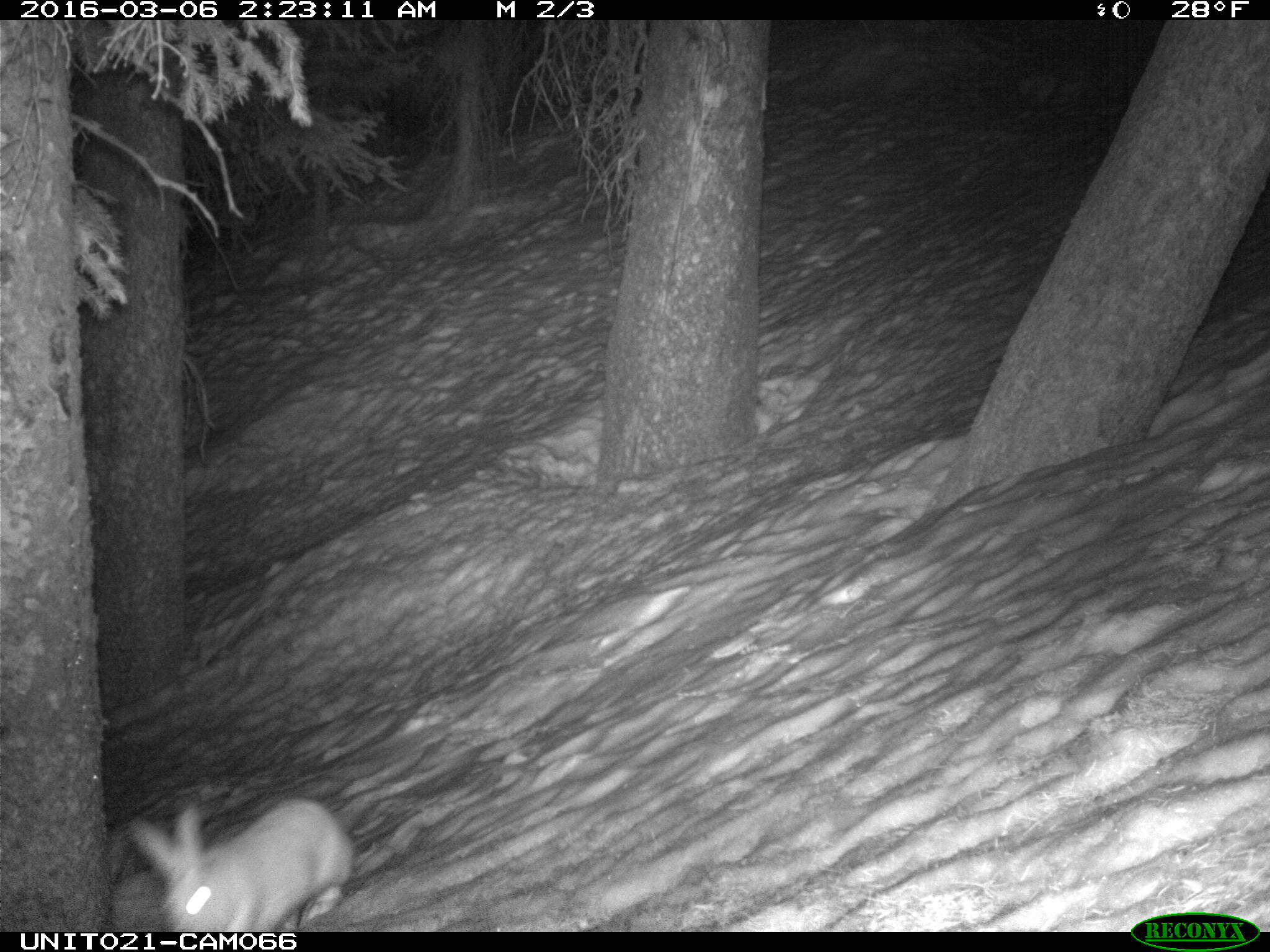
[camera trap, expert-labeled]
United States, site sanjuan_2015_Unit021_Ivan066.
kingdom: Animalia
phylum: Chordata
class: Mammalia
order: Lagomorpha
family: Leporidae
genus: Lepus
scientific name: Lepus americanus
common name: snowshoe hare